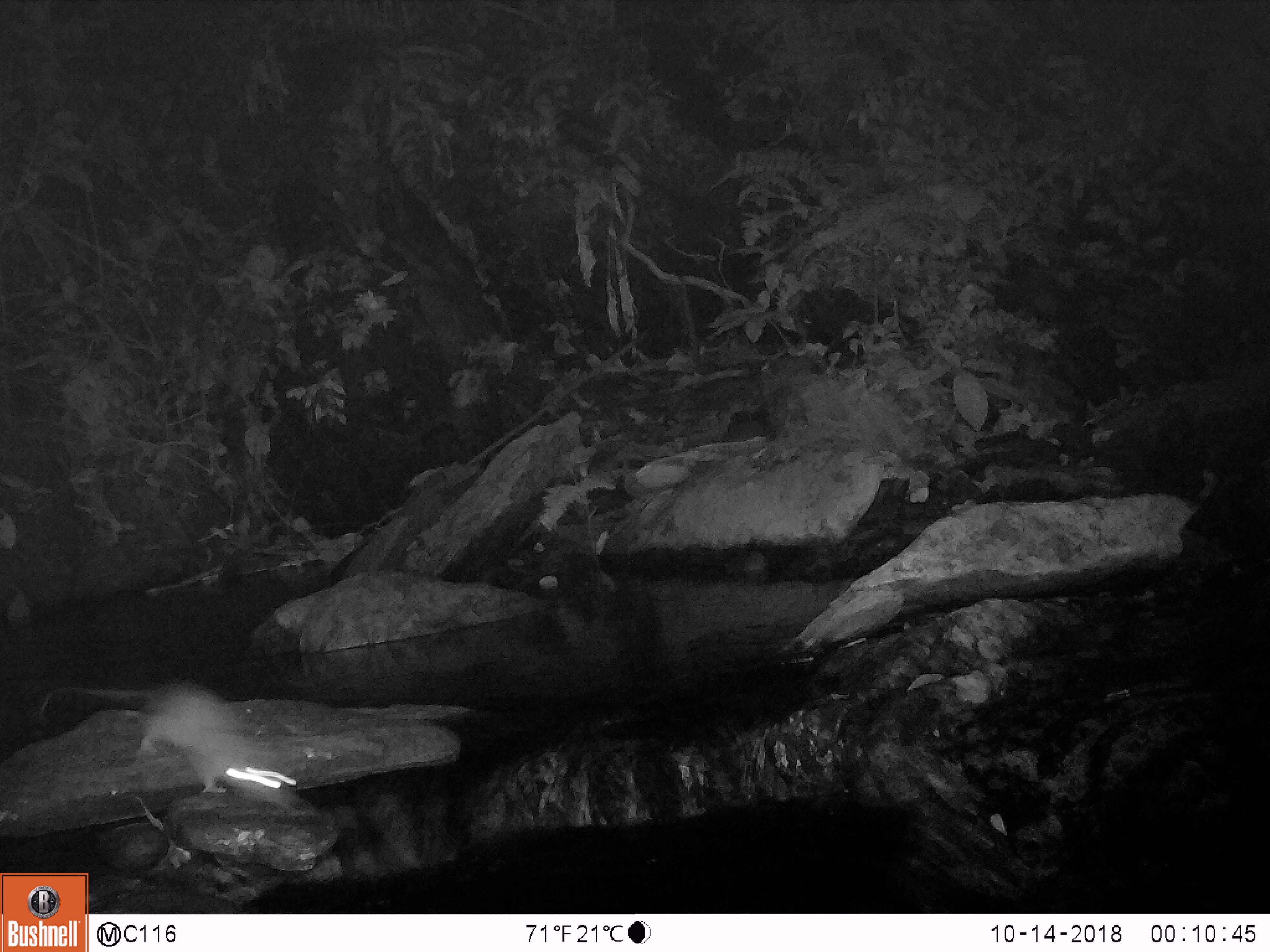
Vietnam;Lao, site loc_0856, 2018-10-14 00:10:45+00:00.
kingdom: Animalia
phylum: Chordata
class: Mammalia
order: Rodentia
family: Muridae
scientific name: Muridae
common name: old-world mice and rats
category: unidentified murid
Unidentified murid (old-world mice and rats) (Muridae). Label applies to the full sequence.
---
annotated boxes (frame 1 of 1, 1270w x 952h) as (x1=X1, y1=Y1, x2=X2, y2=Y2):
unidentified murid: (x1=39, y1=680, x2=291, y2=794)